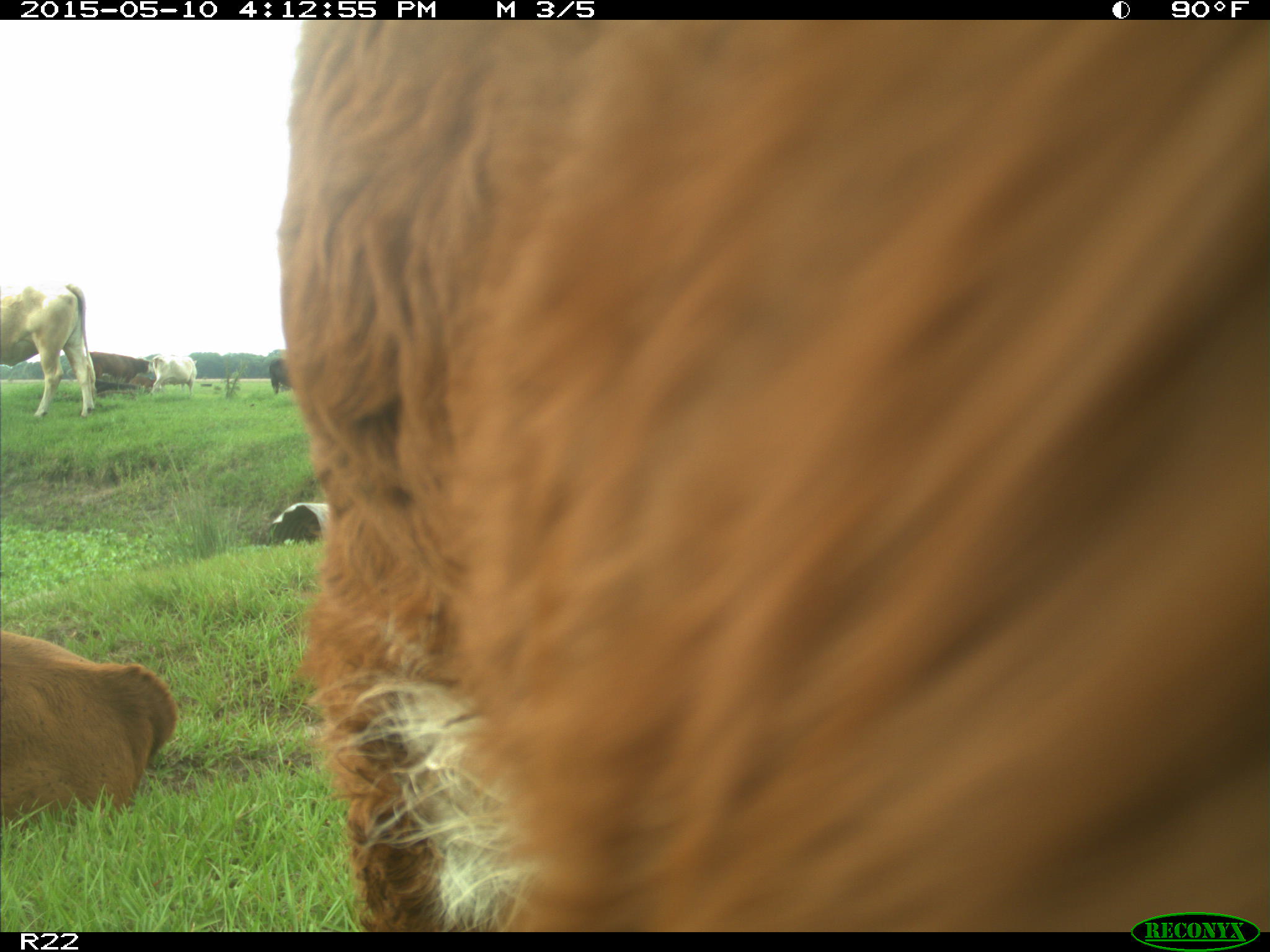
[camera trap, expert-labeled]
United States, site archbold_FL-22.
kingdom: Animalia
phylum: Chordata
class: Mammalia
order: Artiodactyla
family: Bovidae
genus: Bos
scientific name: Bos taurus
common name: domestic cow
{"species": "Bos taurus (domestic cow)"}